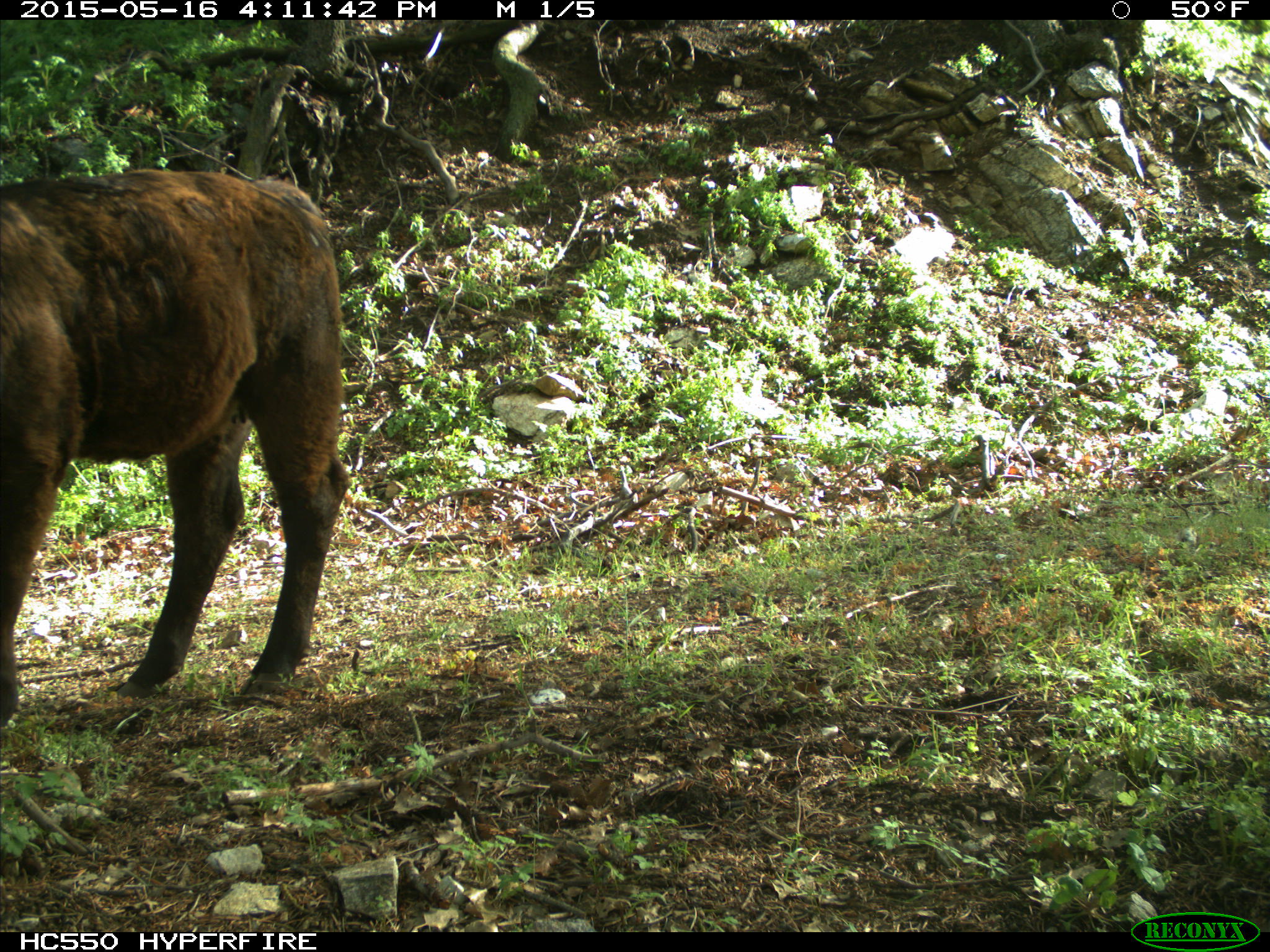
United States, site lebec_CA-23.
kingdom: Animalia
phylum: Chordata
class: Mammalia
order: Artiodactyla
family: Bovidae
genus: Bos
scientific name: Bos taurus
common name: domestic cow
Bos taurus (domestic cow).